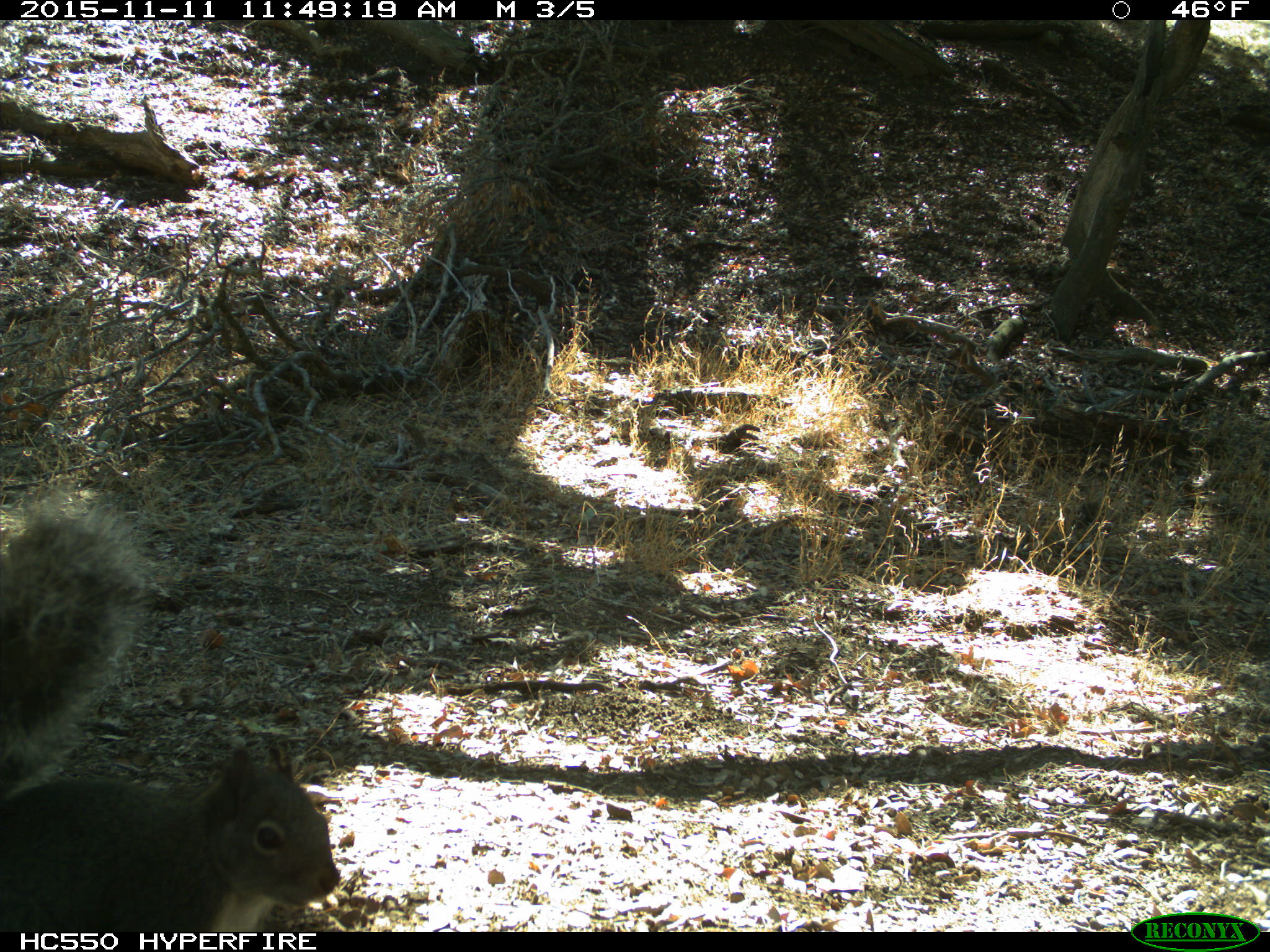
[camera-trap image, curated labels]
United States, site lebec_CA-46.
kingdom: Animalia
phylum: Chordata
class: Mammalia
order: Rodentia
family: Sciuridae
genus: Sciurus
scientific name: Sciurus carolinensis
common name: eastern gray squirrel